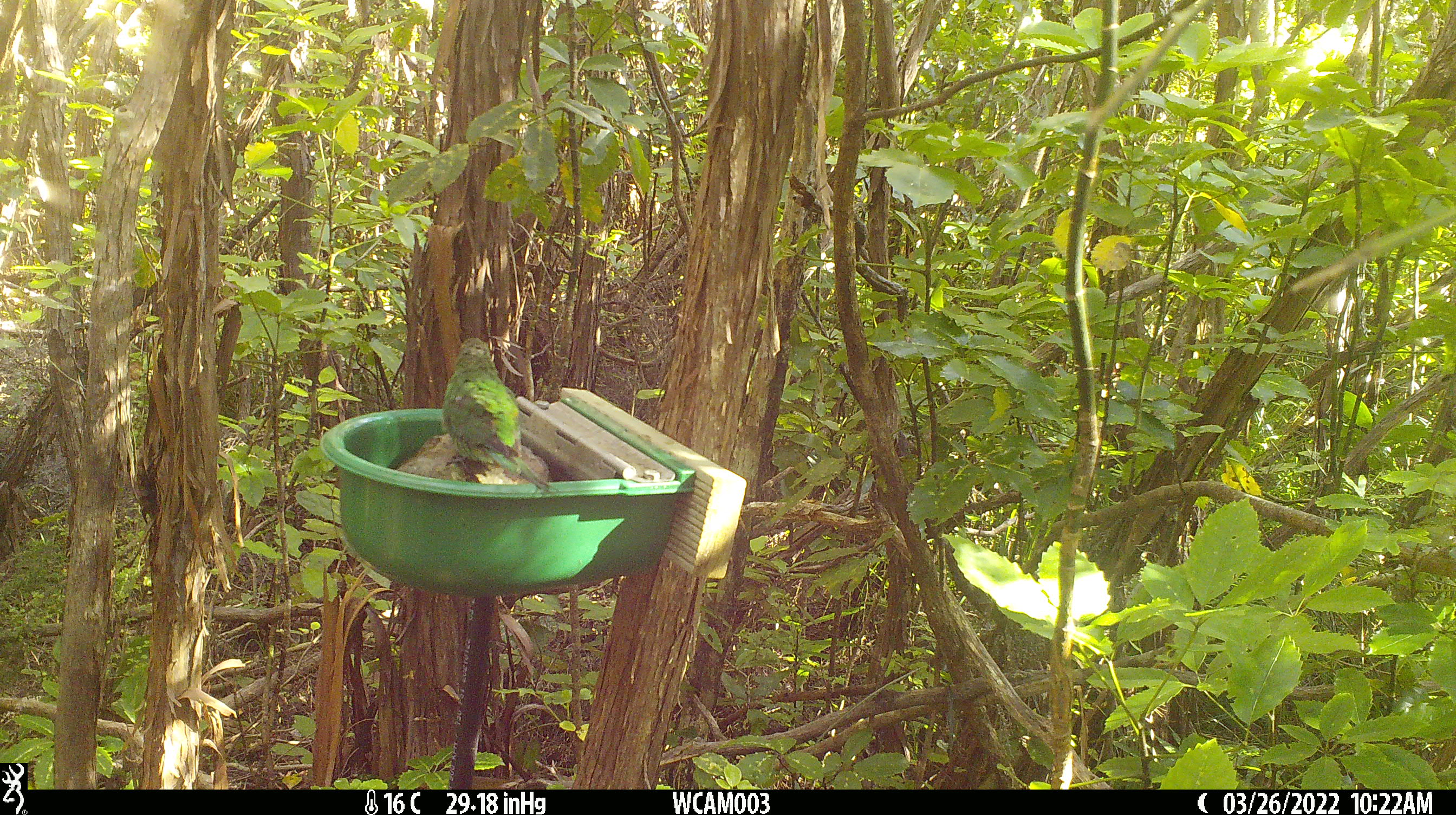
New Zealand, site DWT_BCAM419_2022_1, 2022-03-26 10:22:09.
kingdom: Animalia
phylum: Chordata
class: Aves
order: Psittaciformes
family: Psittaculidae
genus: Cyanoramphus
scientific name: Cyanoramphus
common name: parakeet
Parakeet (Cyanoramphus).